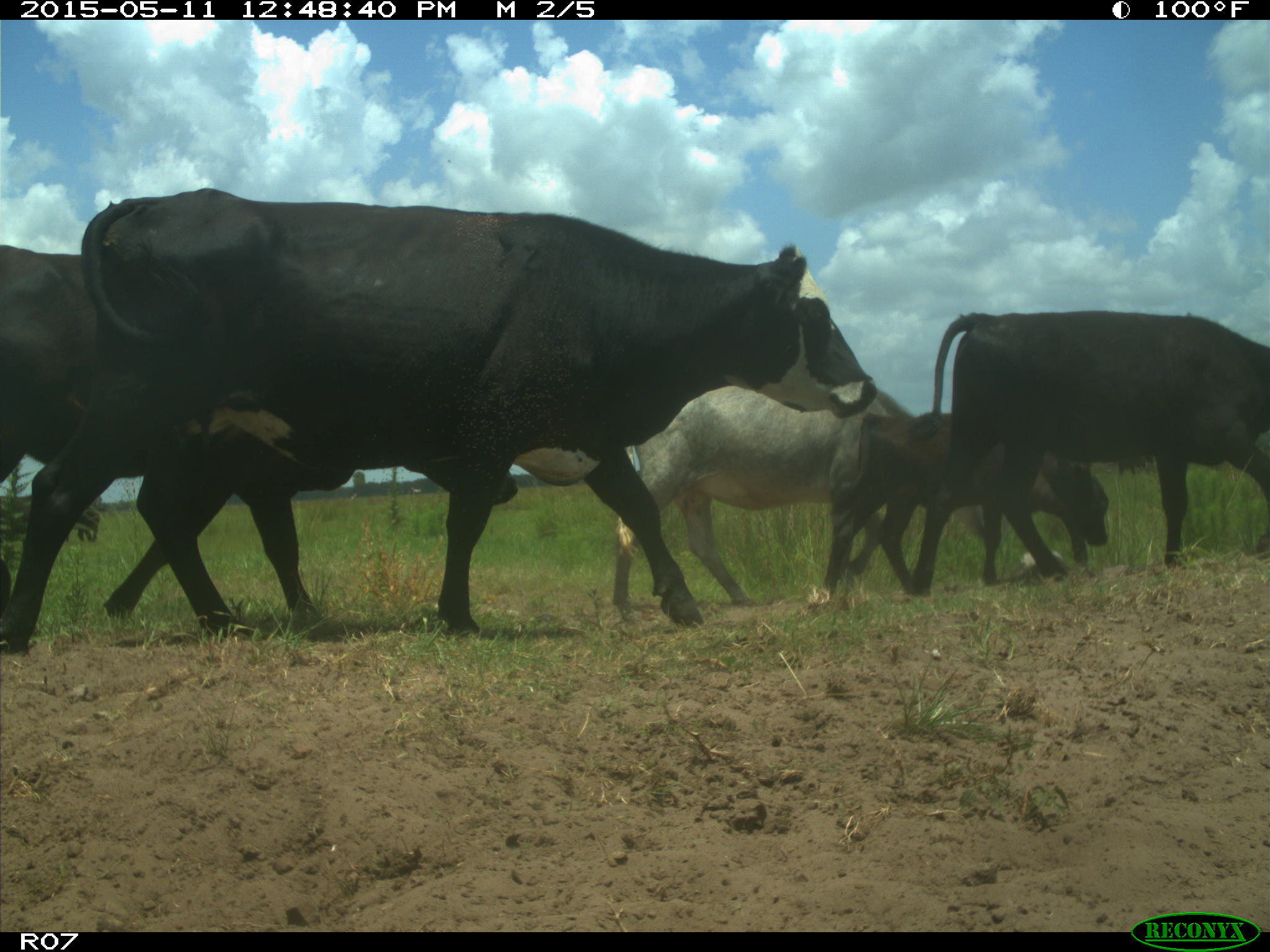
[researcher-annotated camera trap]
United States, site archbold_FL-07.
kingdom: Animalia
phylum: Chordata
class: Mammalia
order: Artiodactyla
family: Bovidae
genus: Bos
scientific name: Bos taurus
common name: domestic cow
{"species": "Bos taurus (domestic cow)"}